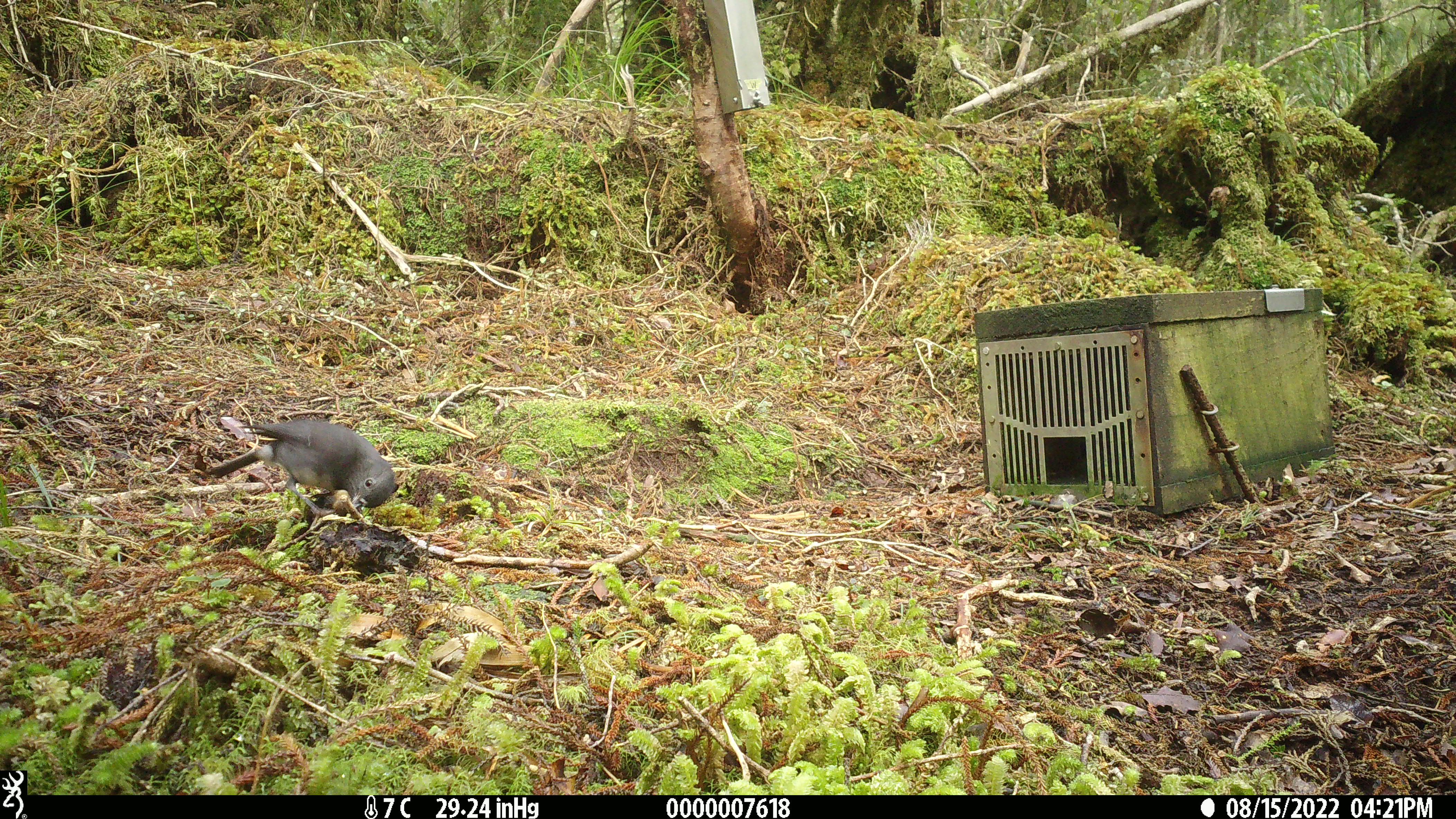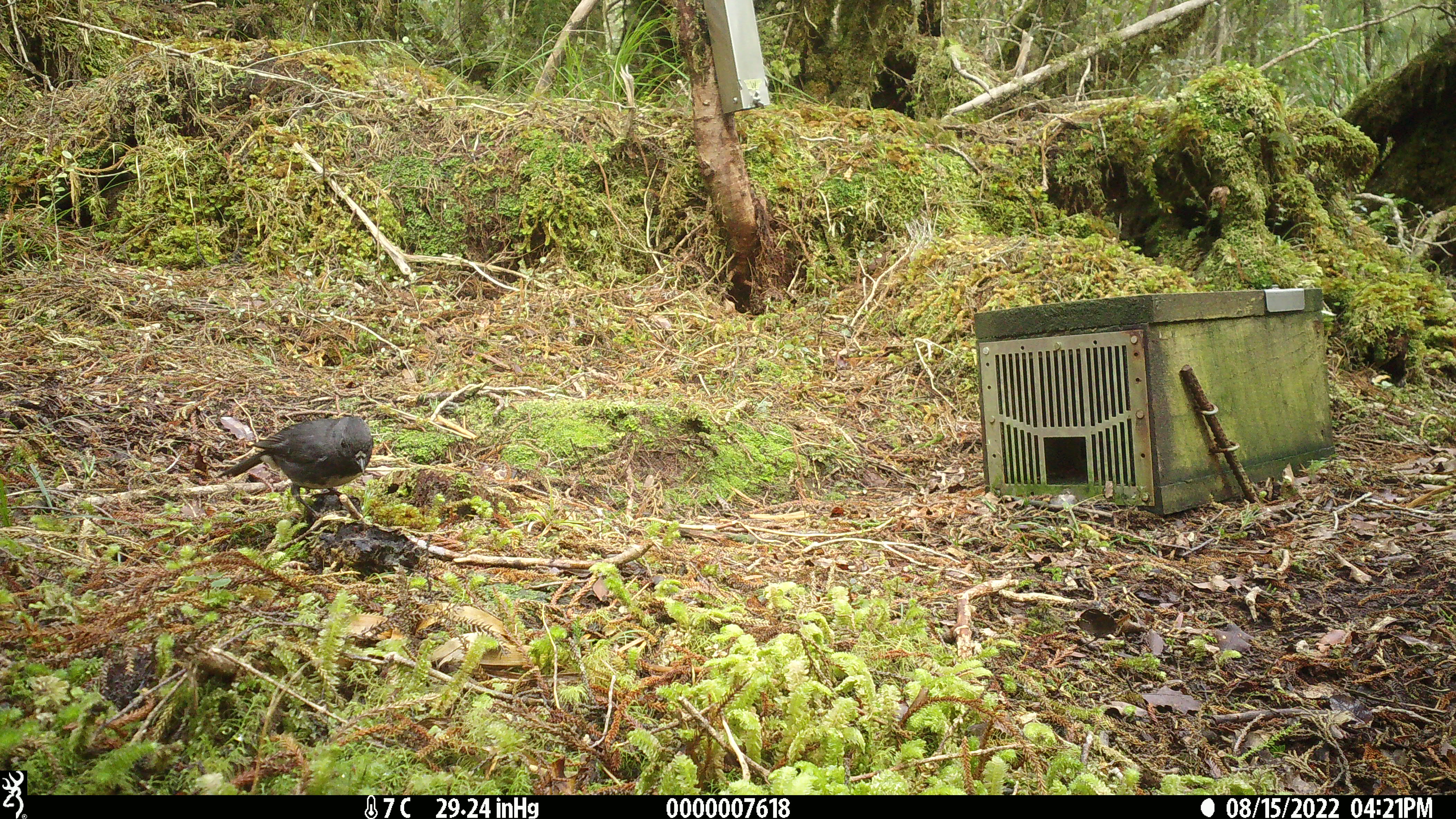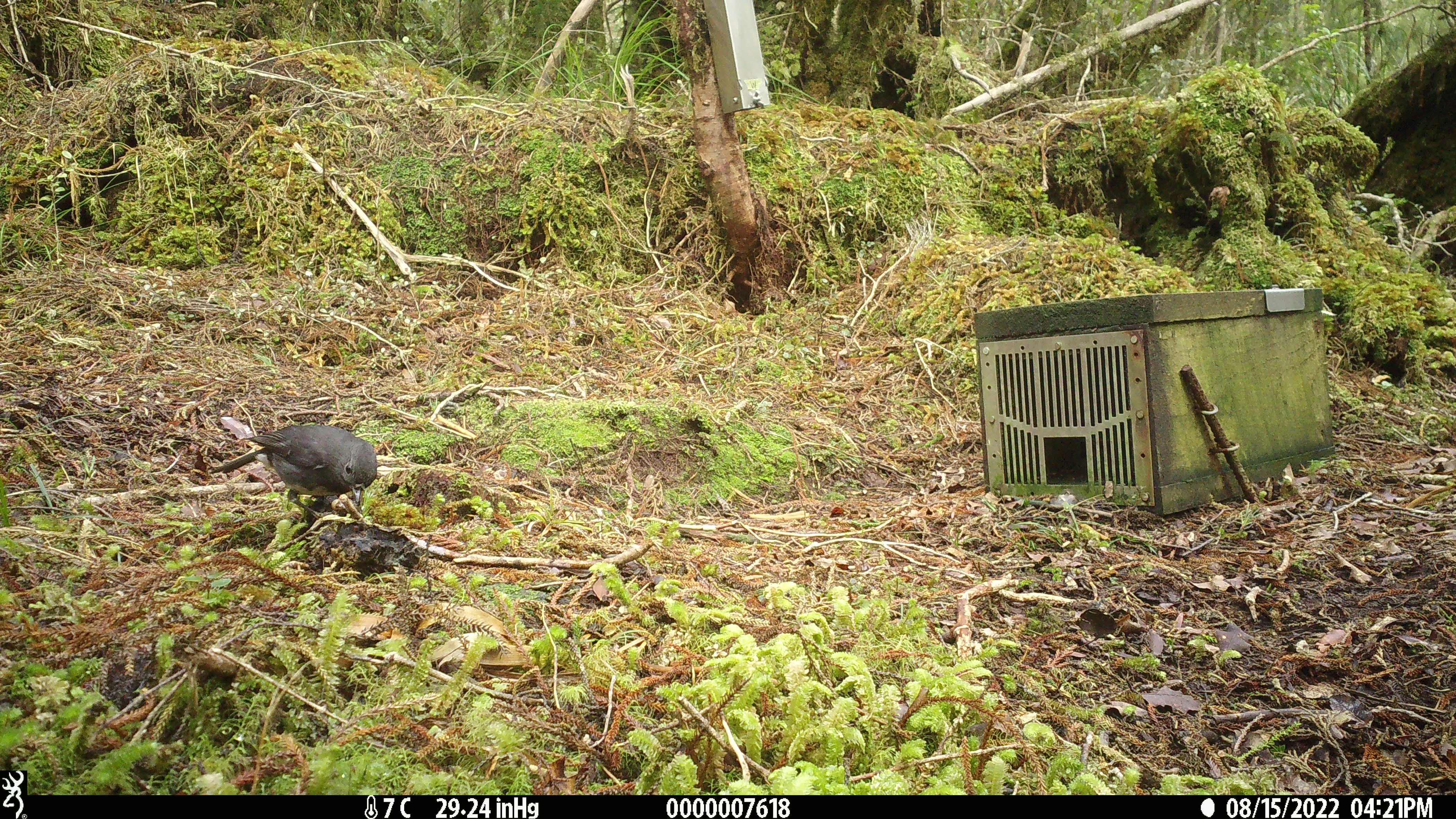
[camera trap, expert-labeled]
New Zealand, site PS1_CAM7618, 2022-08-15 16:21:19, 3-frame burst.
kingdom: Animalia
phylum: Chordata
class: Aves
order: Passeriformes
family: Petroicidae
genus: Petroica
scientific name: Petroica australis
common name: new zealand robin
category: robin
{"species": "robin (new zealand robin) (Petroica australis)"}